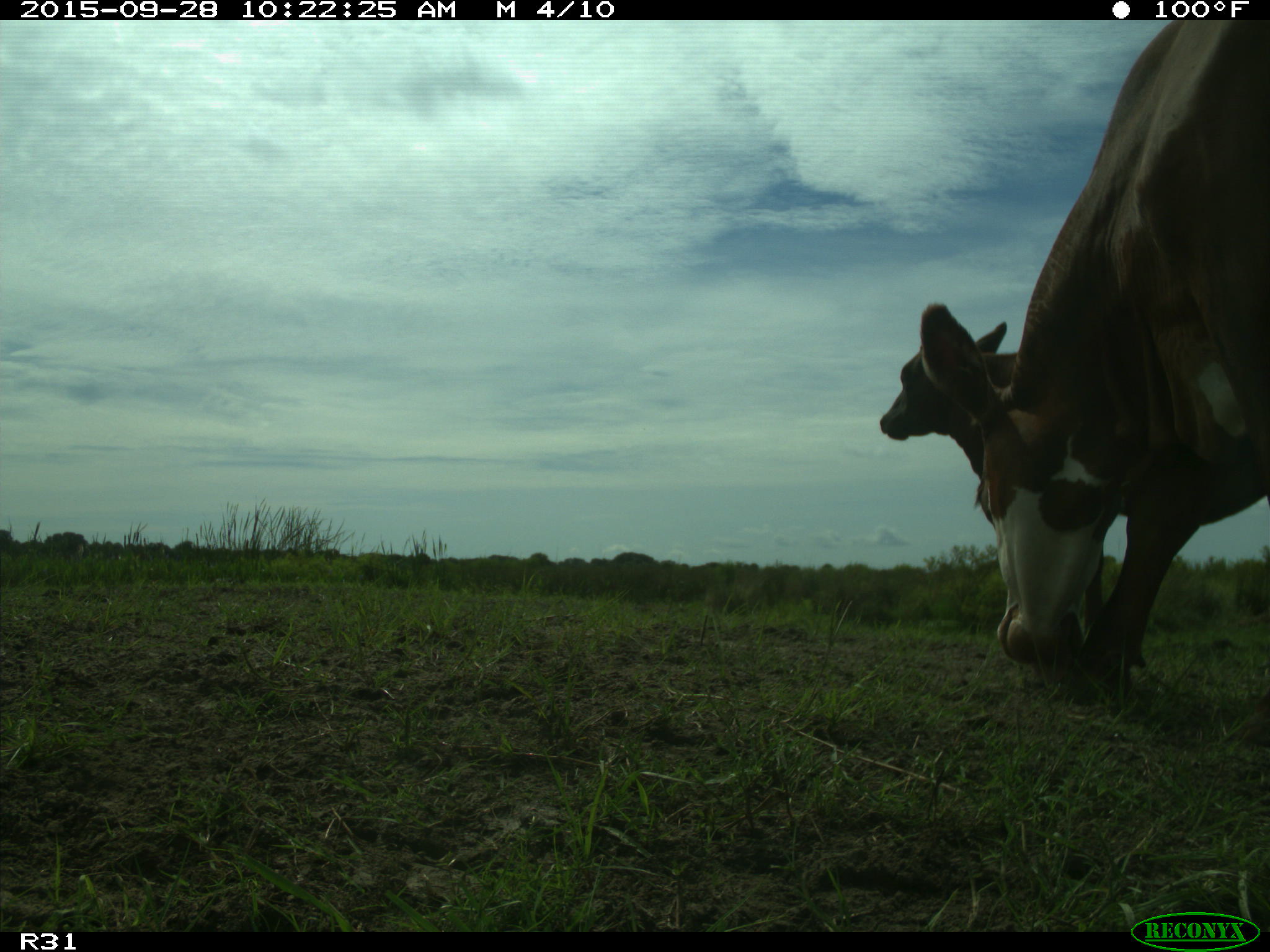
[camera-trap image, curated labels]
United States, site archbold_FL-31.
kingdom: Animalia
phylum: Chordata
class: Mammalia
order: Artiodactyla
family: Bovidae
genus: Bos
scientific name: Bos taurus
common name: domestic cow